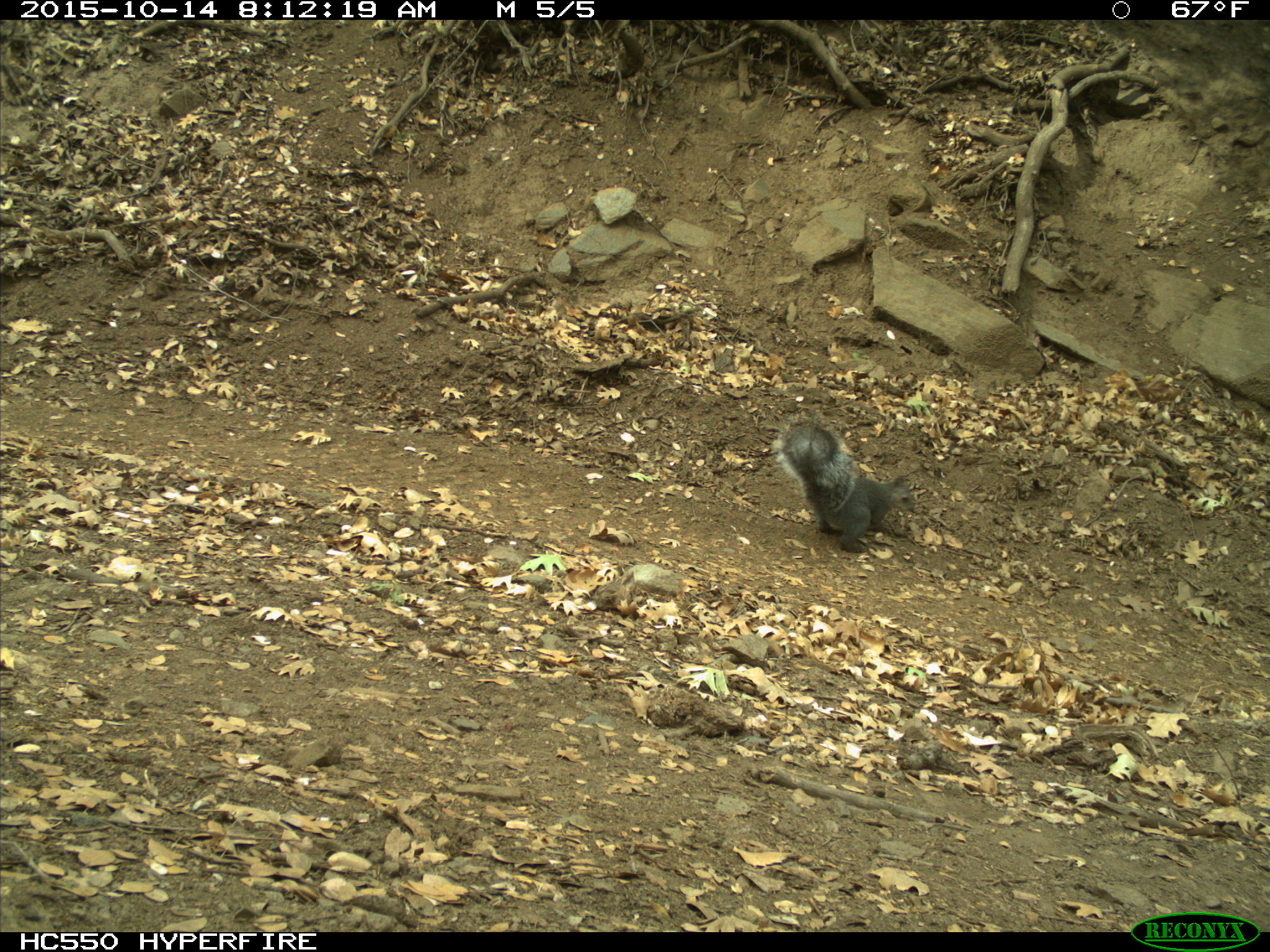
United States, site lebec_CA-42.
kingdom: Animalia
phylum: Chordata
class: Mammalia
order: Rodentia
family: Sciuridae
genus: Sciurus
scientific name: Sciurus carolinensis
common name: eastern gray squirrel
Sciurus carolinensis (eastern gray squirrel).